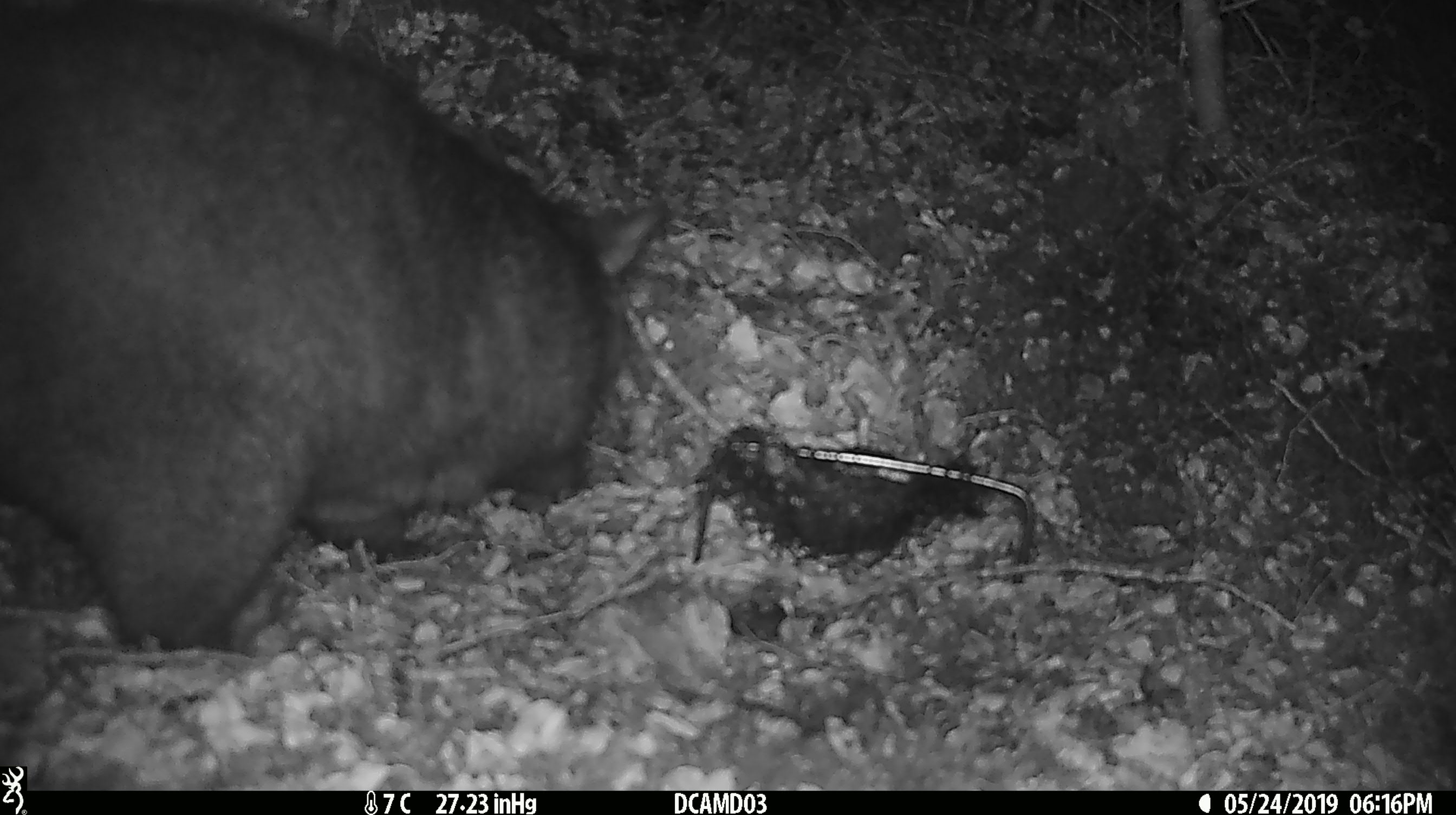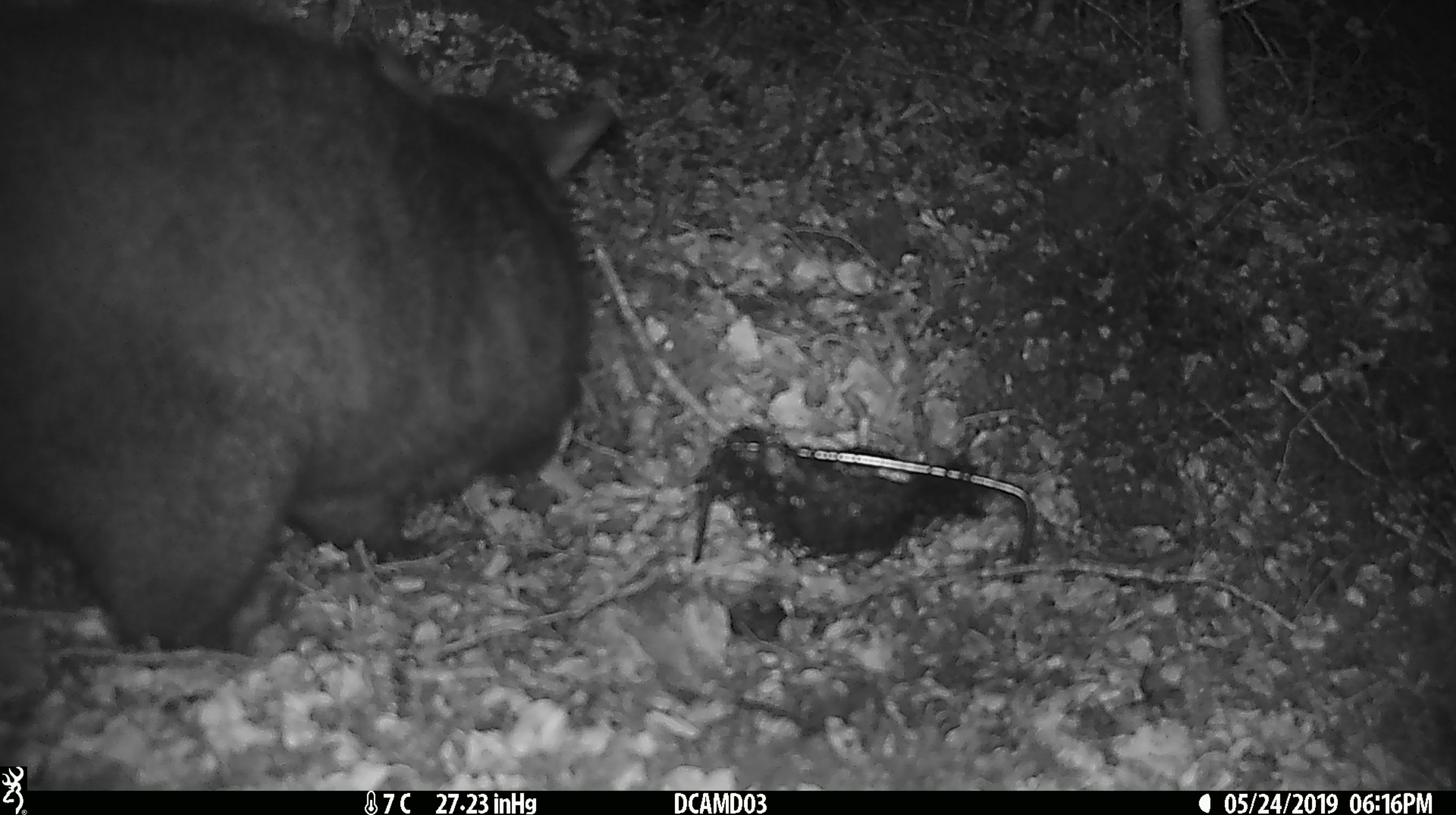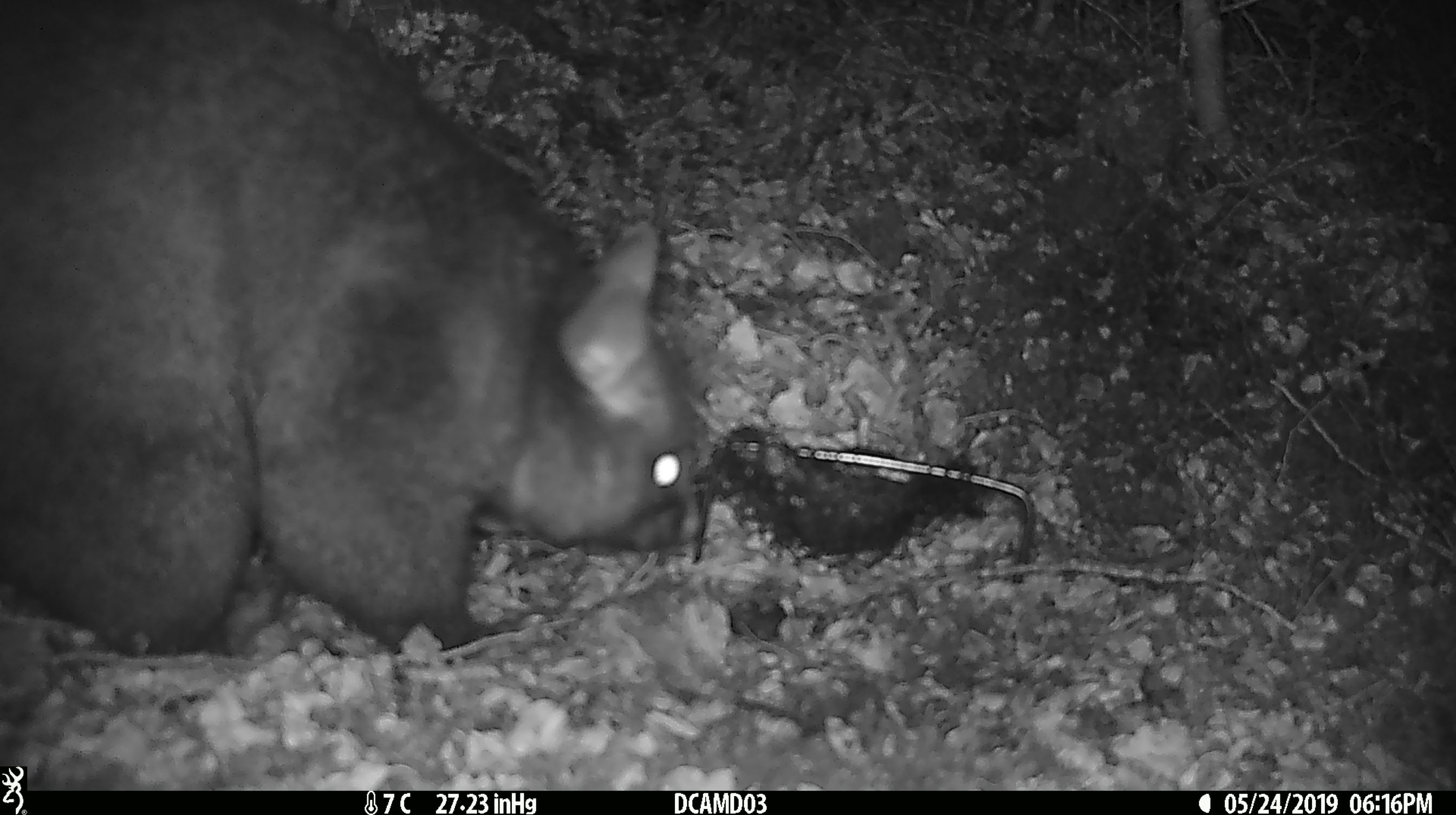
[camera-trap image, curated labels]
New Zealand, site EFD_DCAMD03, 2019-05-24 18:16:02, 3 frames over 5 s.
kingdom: Animalia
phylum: Chordata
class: Mammalia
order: Diprotodontia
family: Phalangeridae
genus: Trichosurus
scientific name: Trichosurus vulpecula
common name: common brushtail possum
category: possum